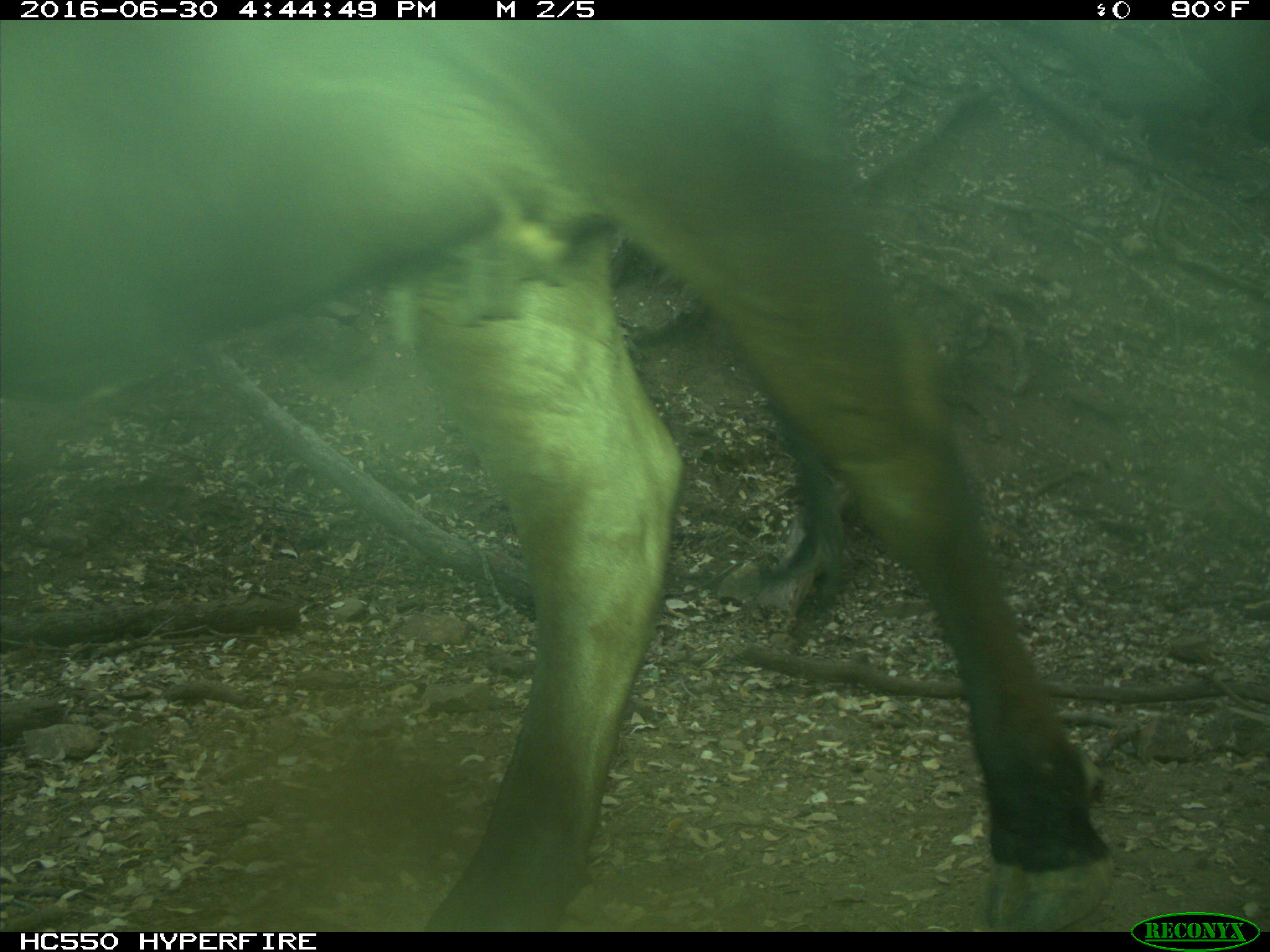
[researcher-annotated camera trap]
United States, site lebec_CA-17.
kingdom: Animalia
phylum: Chordata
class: Mammalia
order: Artiodactyla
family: Bovidae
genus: Bos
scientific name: Bos taurus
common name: domestic cow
Bos taurus (domestic cow).